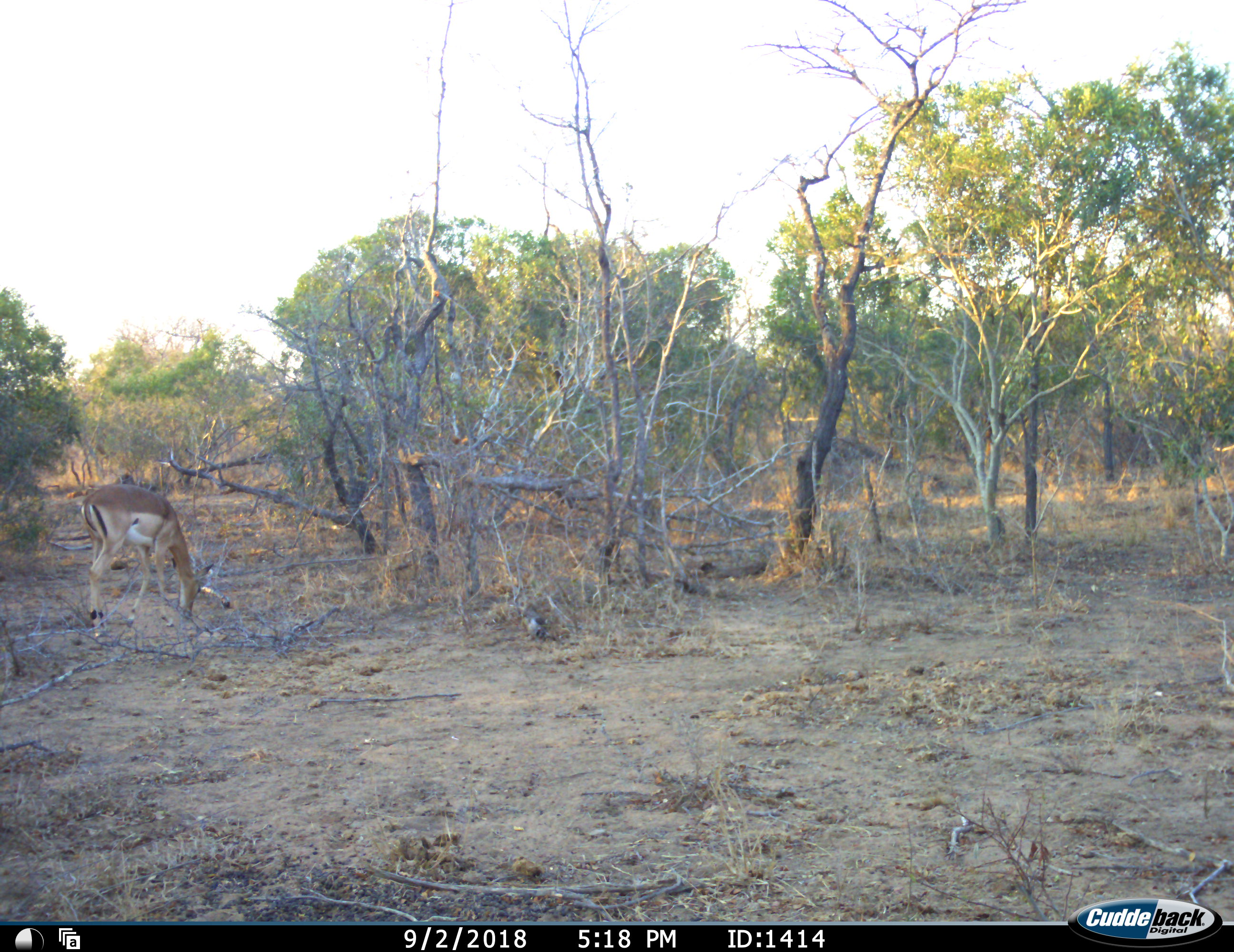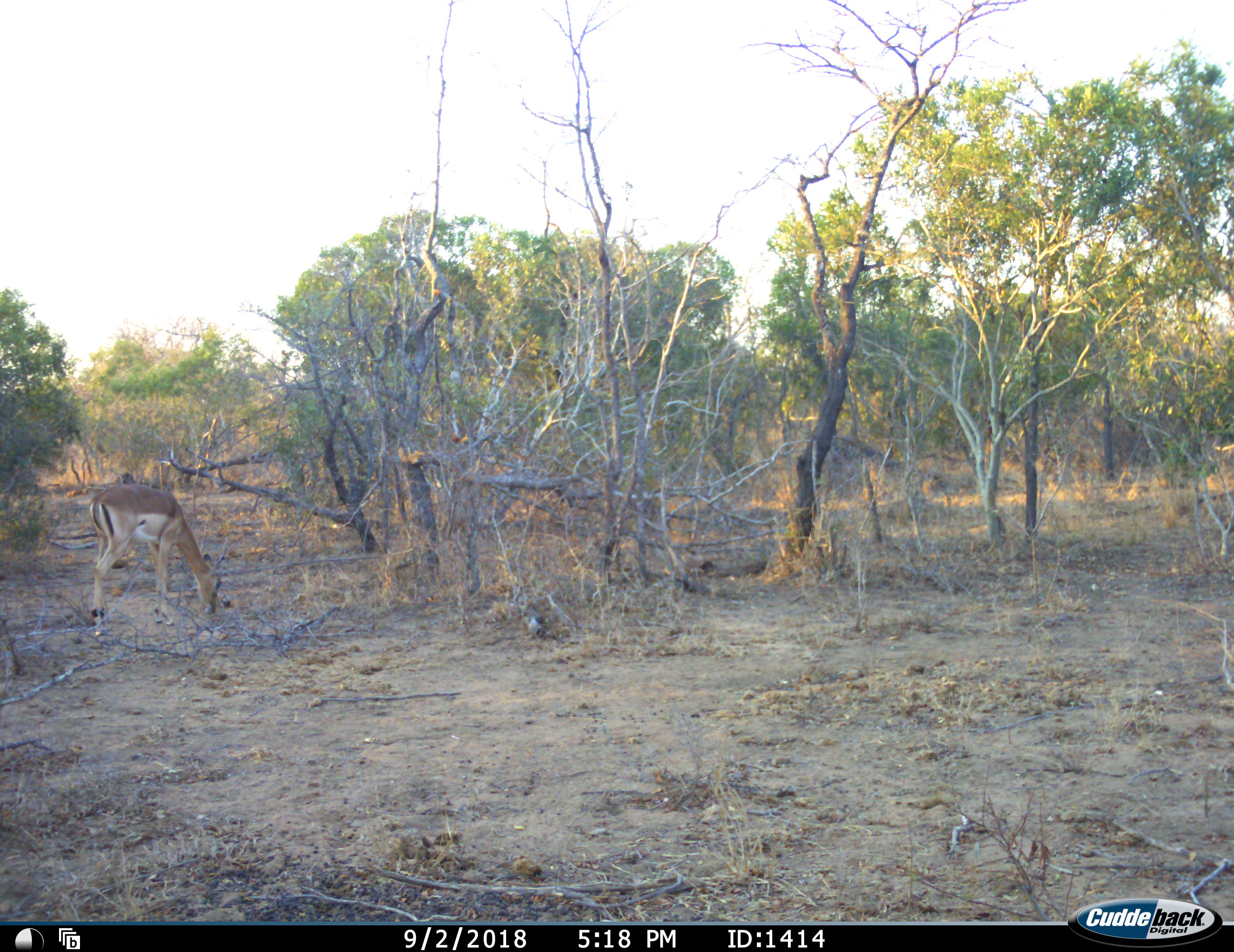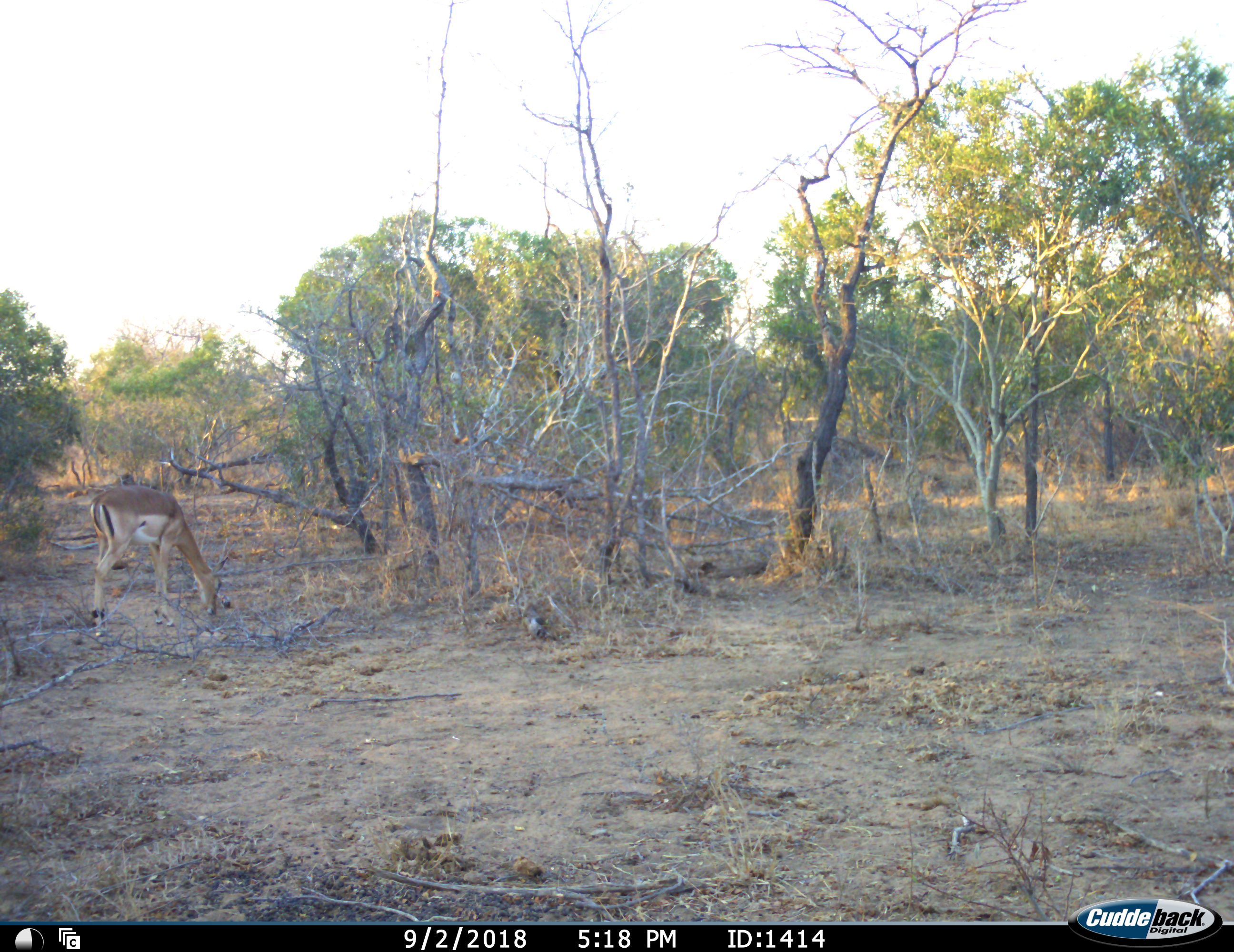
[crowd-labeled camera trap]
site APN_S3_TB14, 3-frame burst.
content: unidentified animal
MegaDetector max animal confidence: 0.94